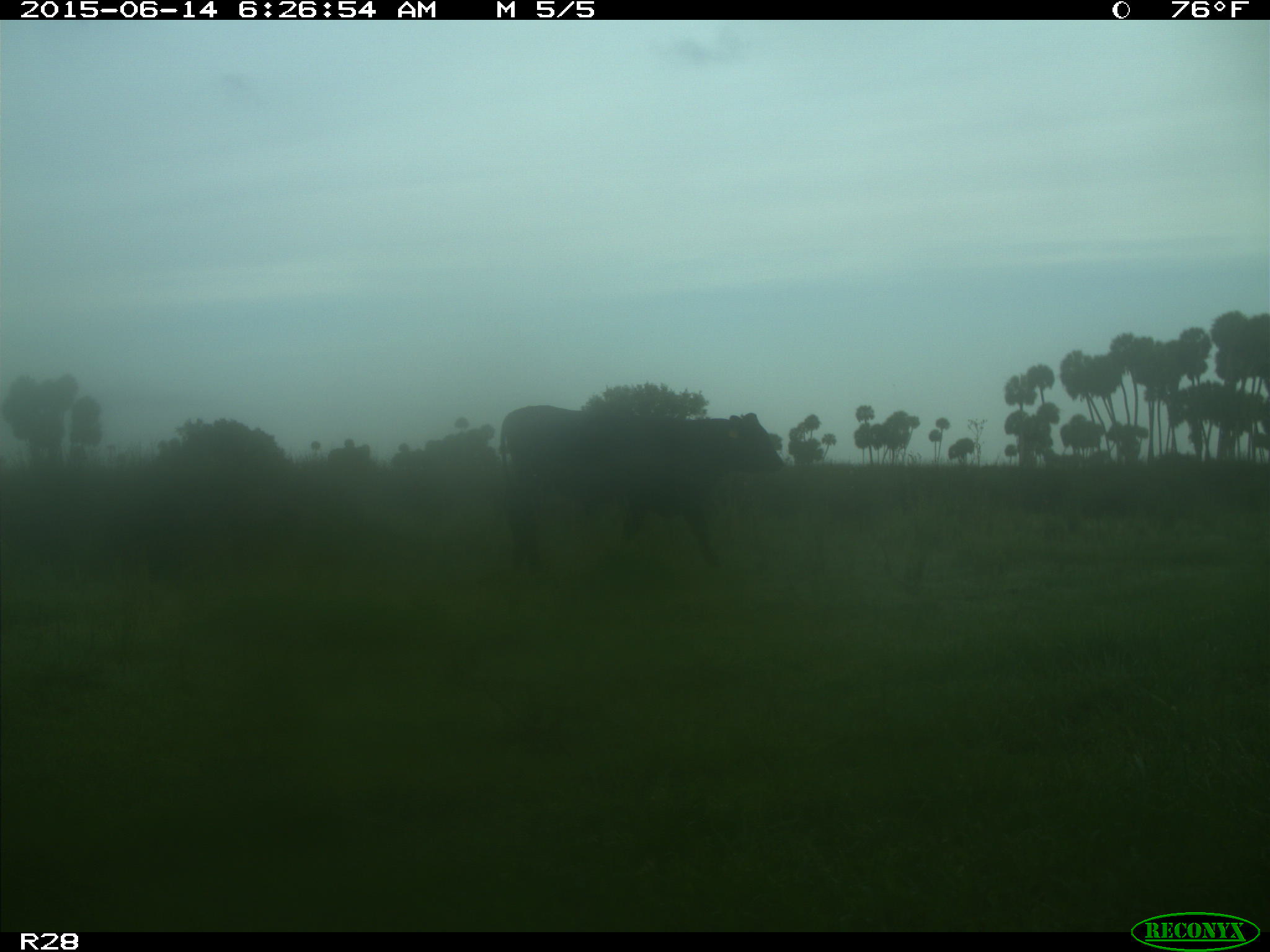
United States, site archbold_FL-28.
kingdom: Animalia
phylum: Chordata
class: Mammalia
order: Artiodactyla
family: Bovidae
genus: Bos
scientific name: Bos taurus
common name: domestic cow